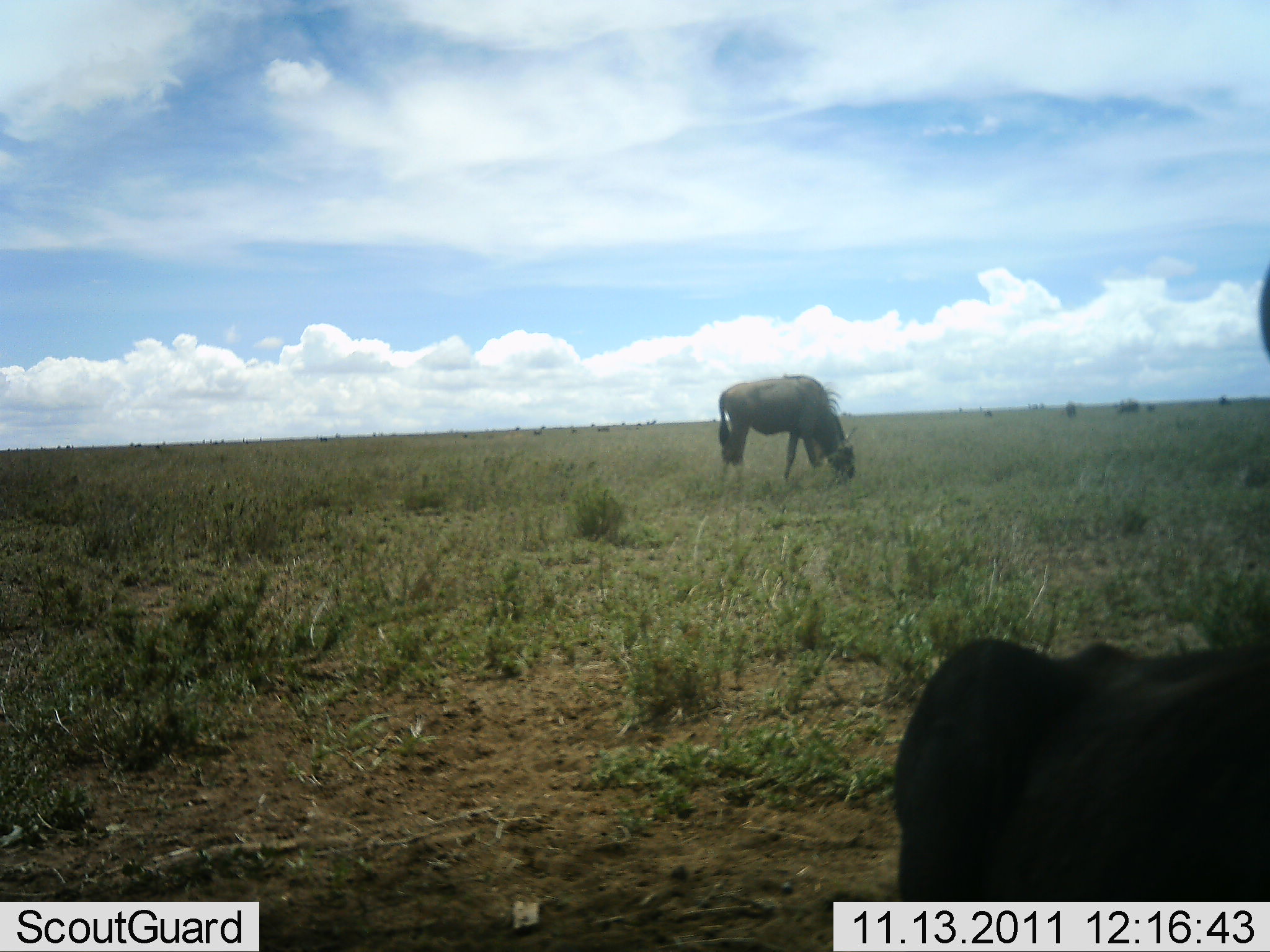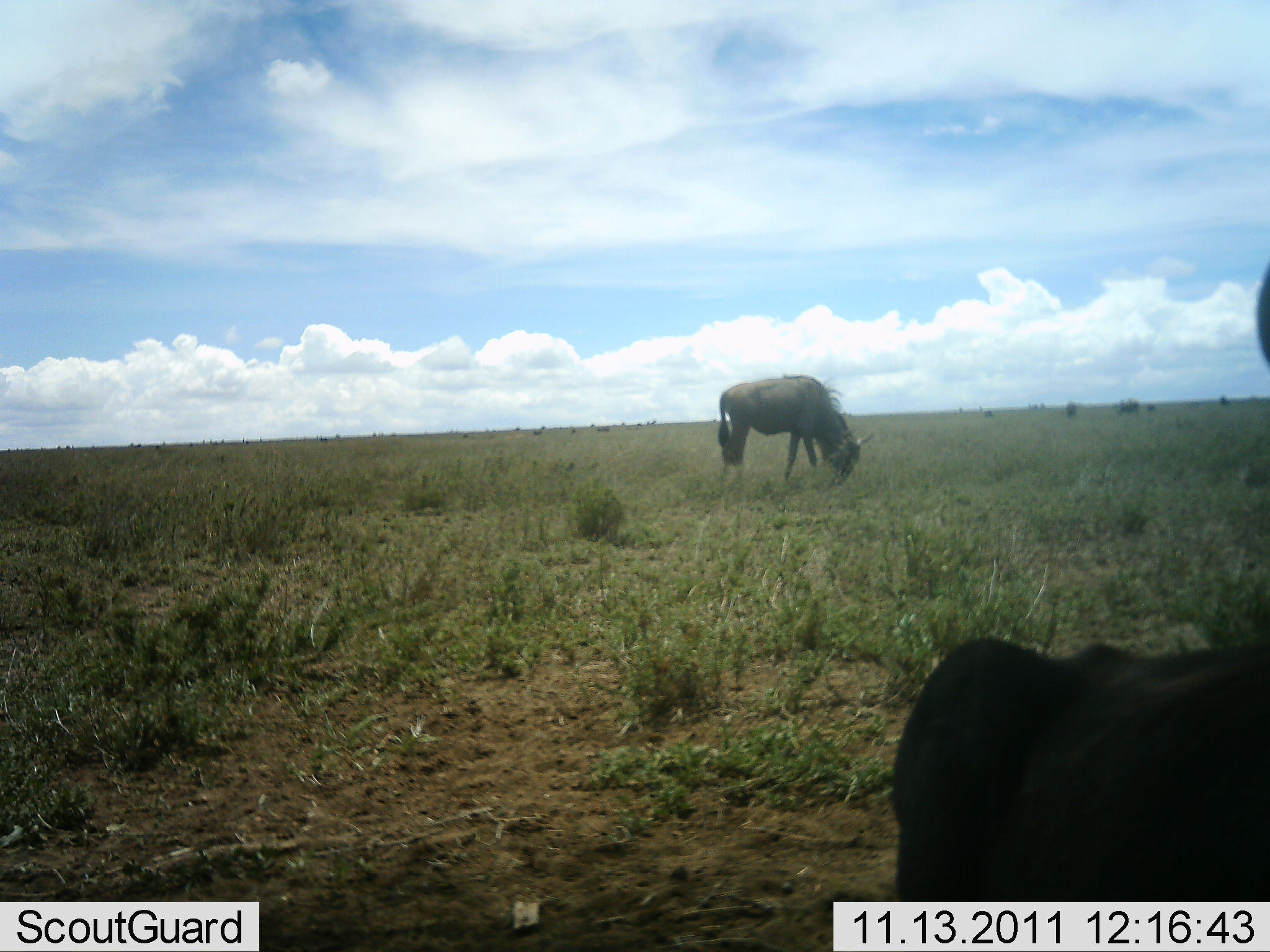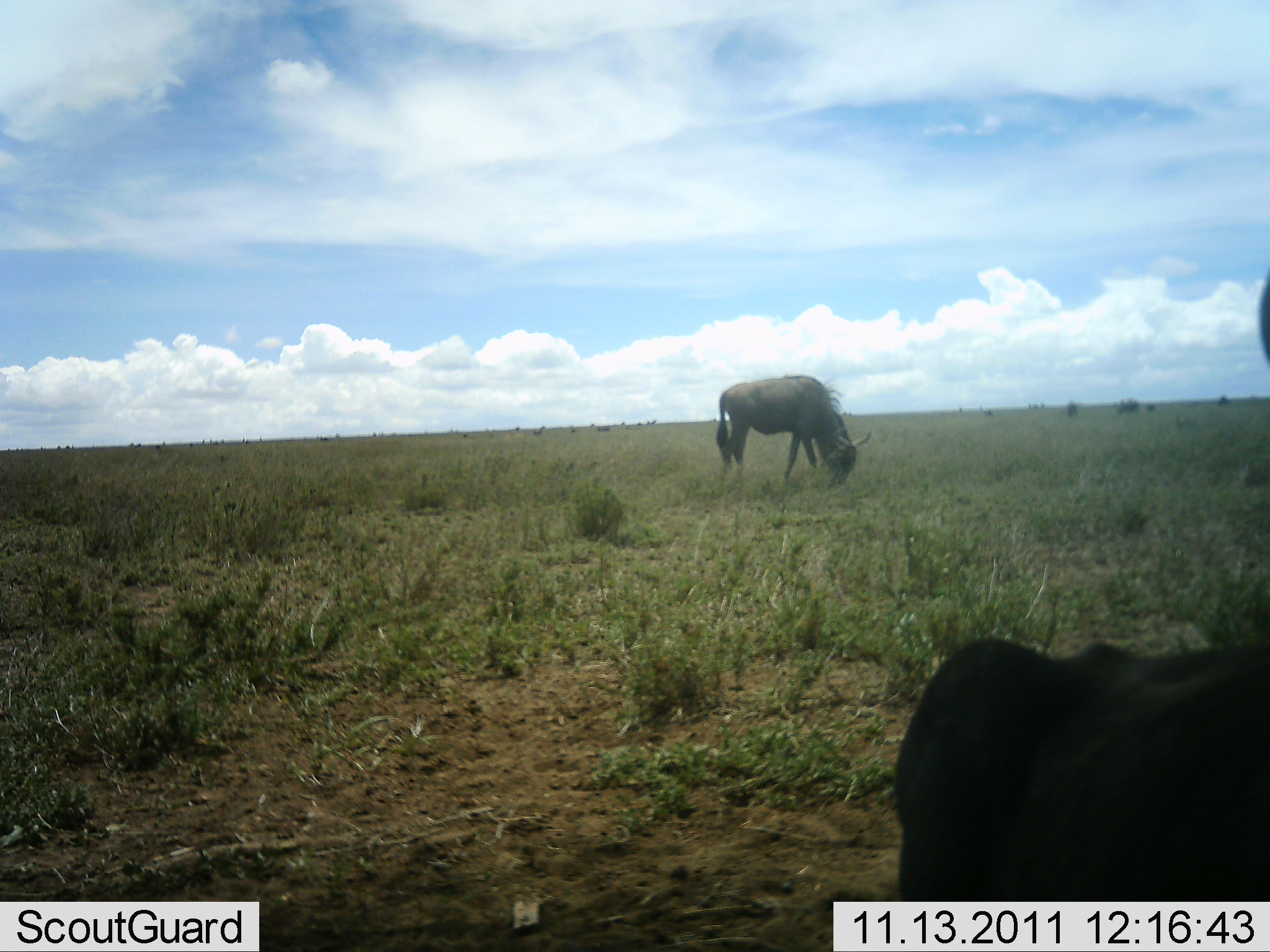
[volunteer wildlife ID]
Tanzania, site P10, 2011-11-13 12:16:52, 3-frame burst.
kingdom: Animalia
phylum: Chordata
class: Mammalia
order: Artiodactyla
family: Bovidae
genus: Connochaetes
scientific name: Connochaetes taurinus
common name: blue wildebeest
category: wildebeest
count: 1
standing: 40%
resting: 0%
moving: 0%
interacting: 0%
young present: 0%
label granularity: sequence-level